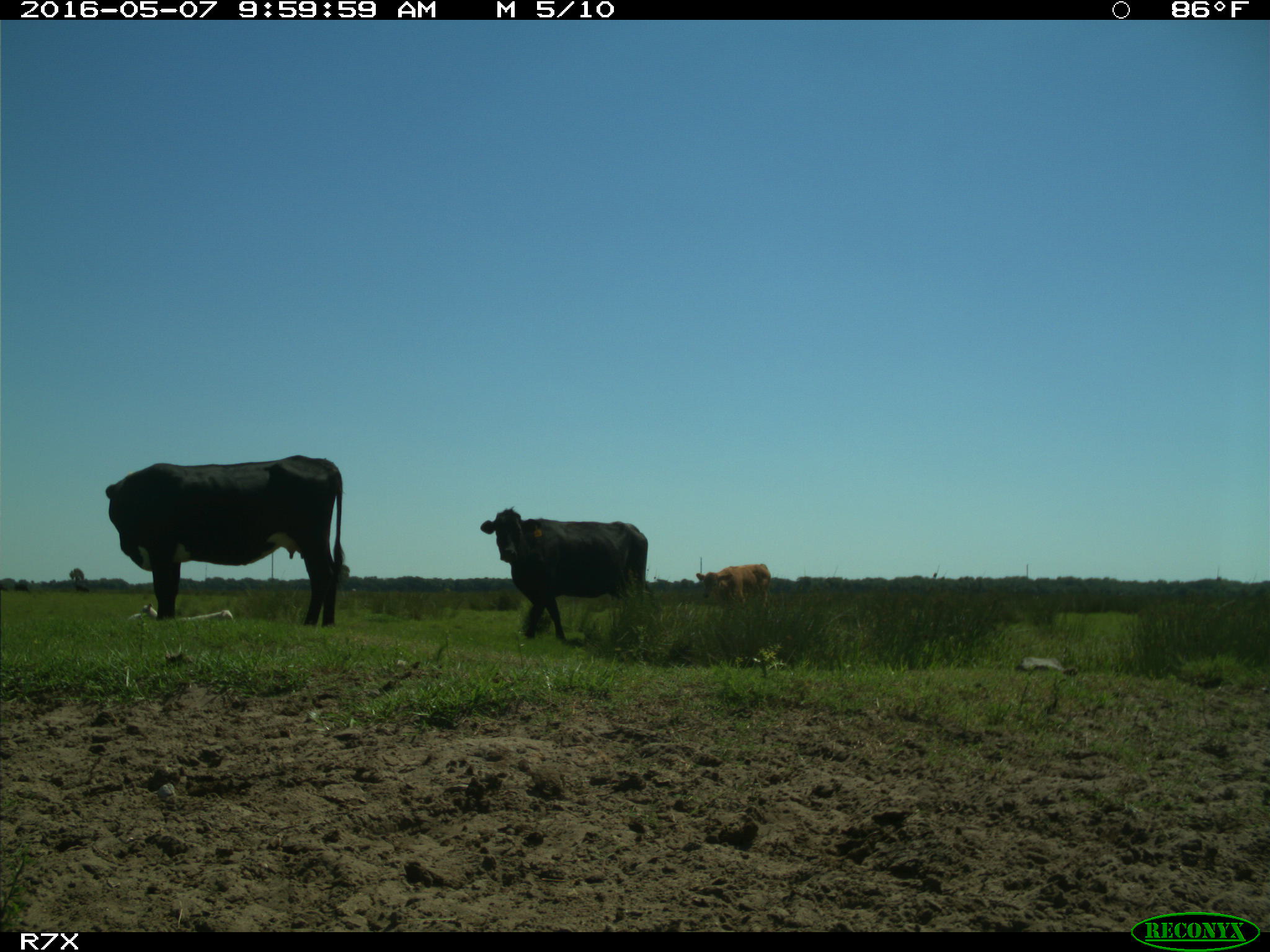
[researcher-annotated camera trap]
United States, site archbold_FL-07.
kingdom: Animalia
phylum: Chordata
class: Mammalia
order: Artiodactyla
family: Bovidae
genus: Bos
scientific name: Bos taurus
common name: domestic cow